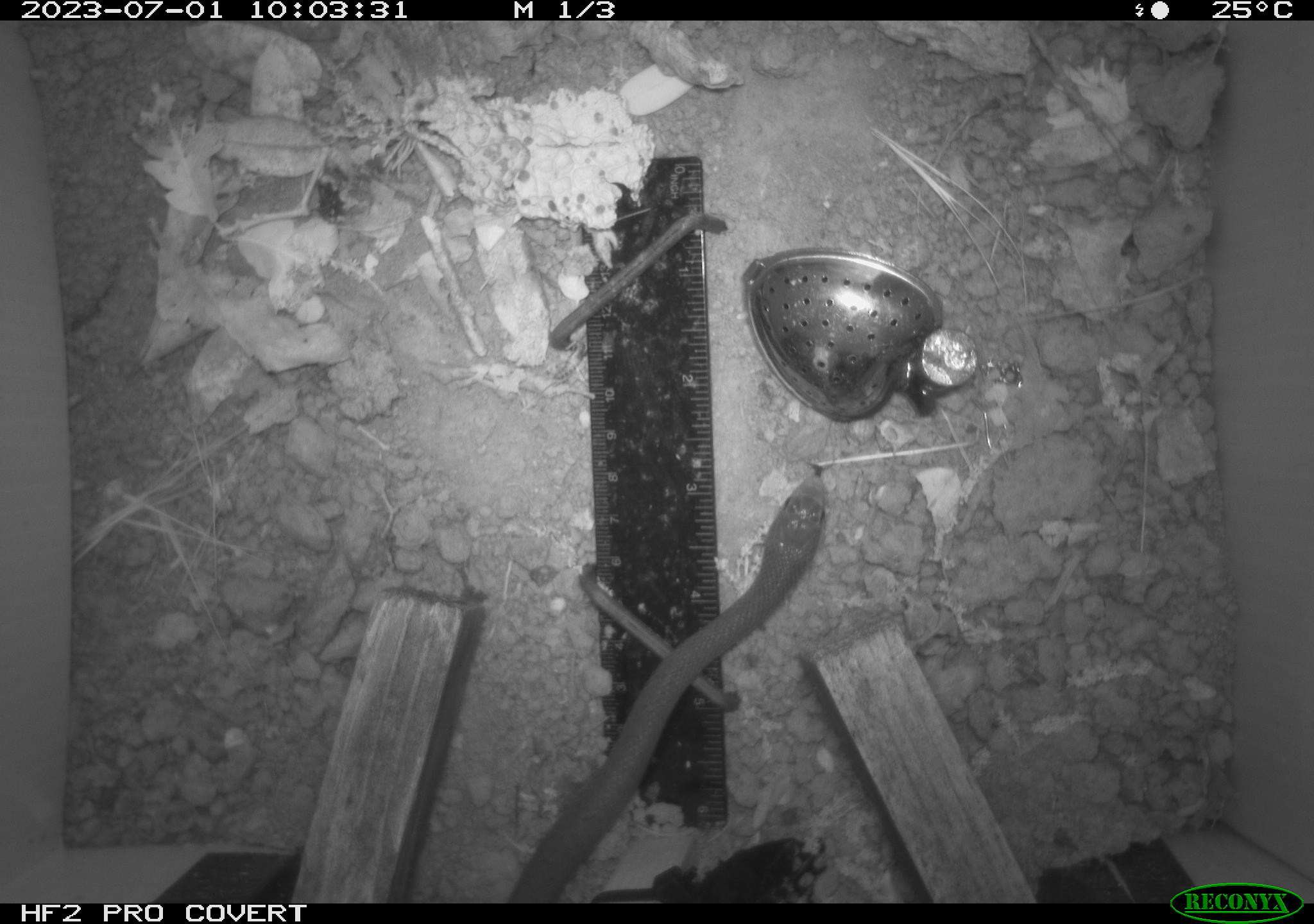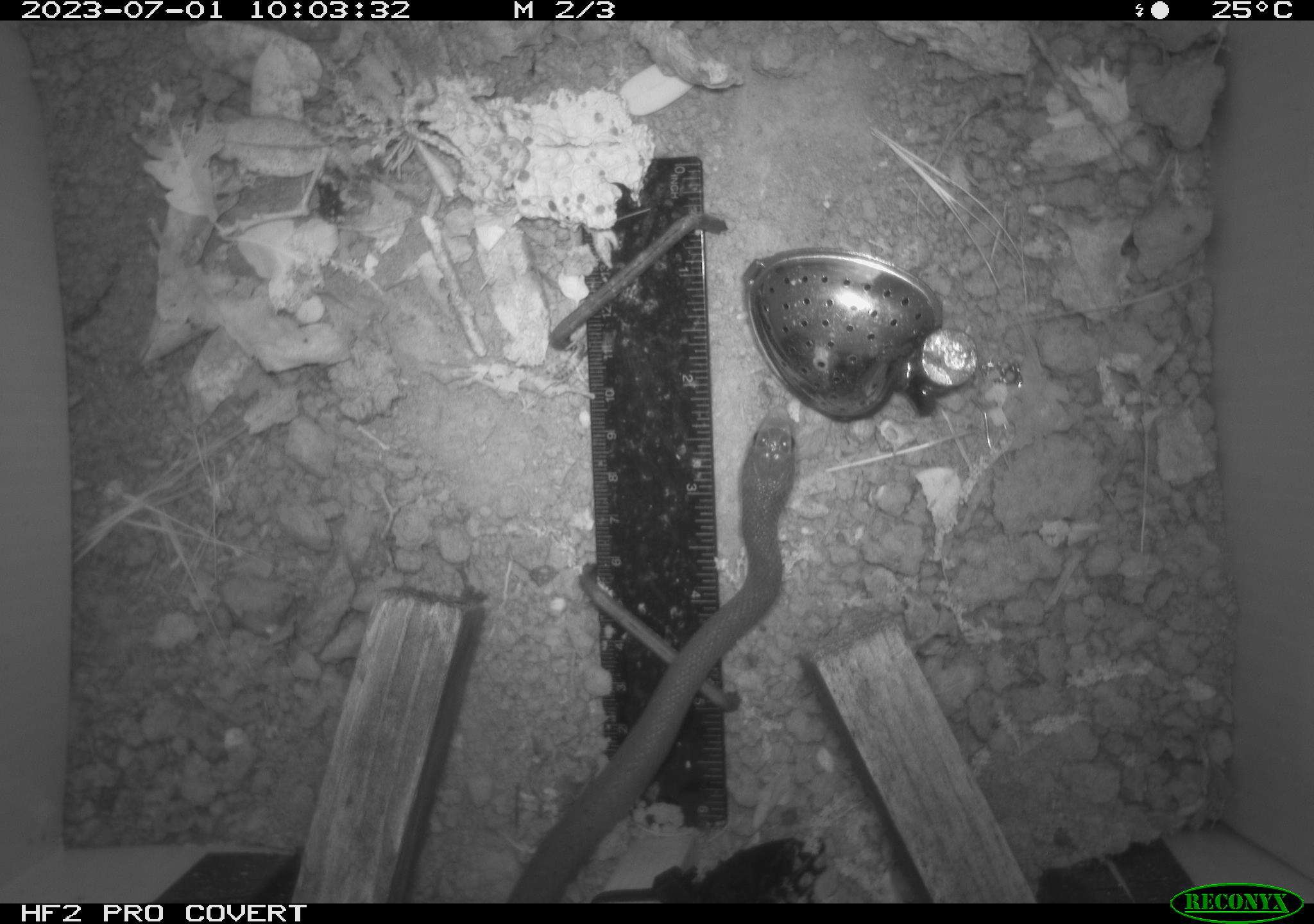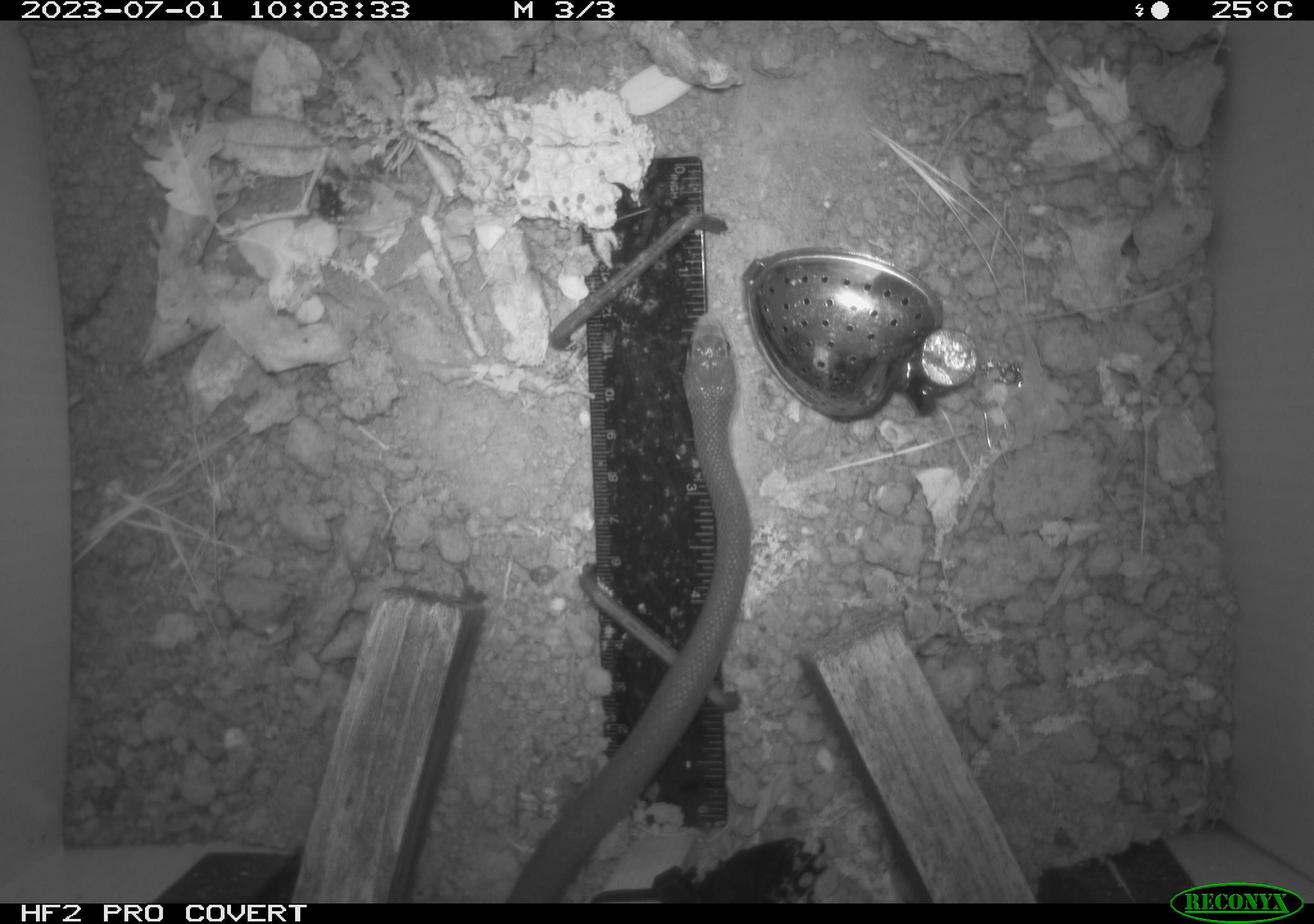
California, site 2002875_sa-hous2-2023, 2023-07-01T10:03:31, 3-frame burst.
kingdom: Animalia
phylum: Chordata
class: Reptilia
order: Squamata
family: Colubridae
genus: Coluber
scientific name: Coluber constrictor mormon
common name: western yellow-bellied racer